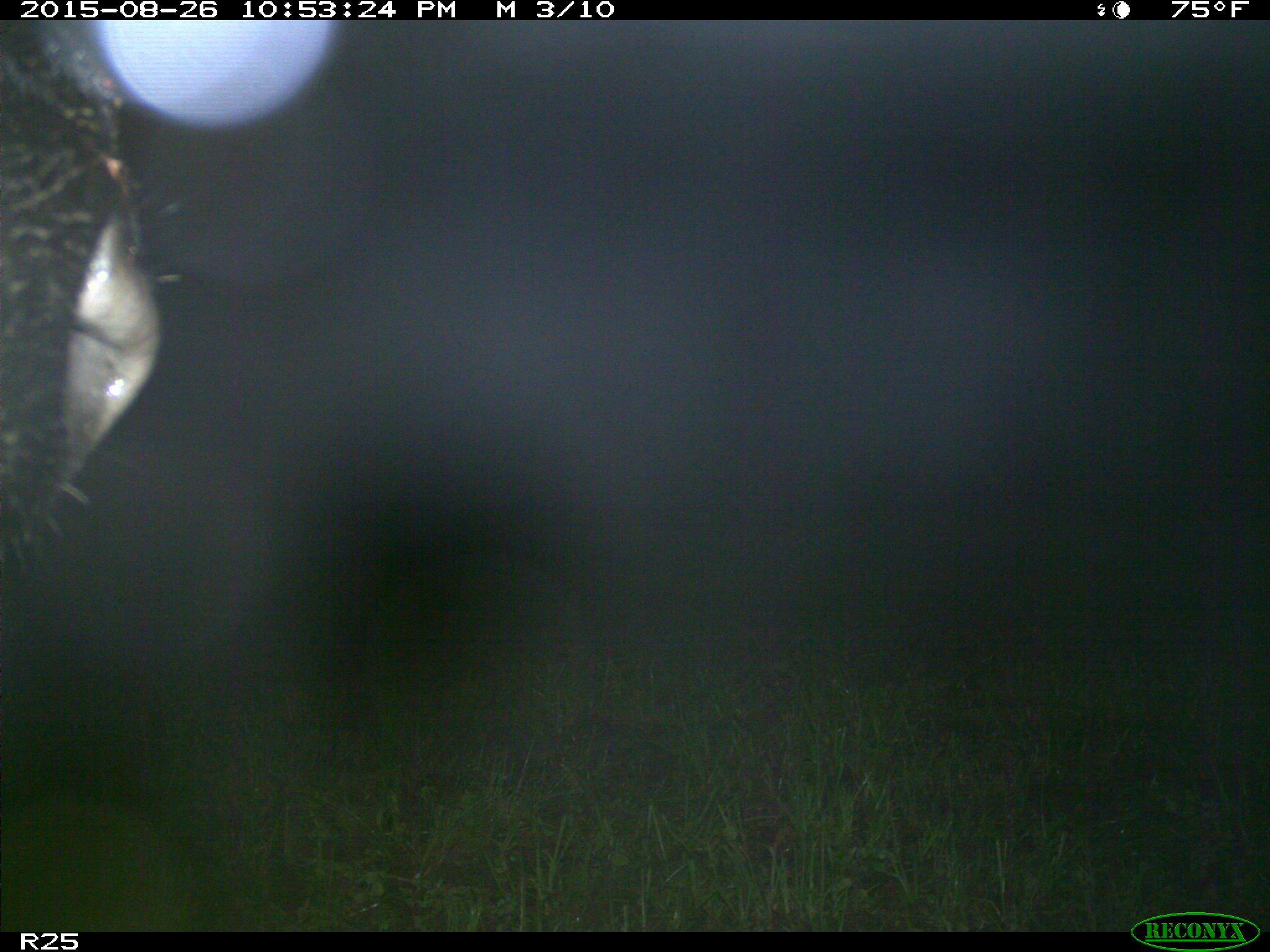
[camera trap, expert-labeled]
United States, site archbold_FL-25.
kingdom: Animalia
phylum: Chordata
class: Mammalia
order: Artiodactyla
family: Bovidae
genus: Bos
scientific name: Bos taurus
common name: domestic cow